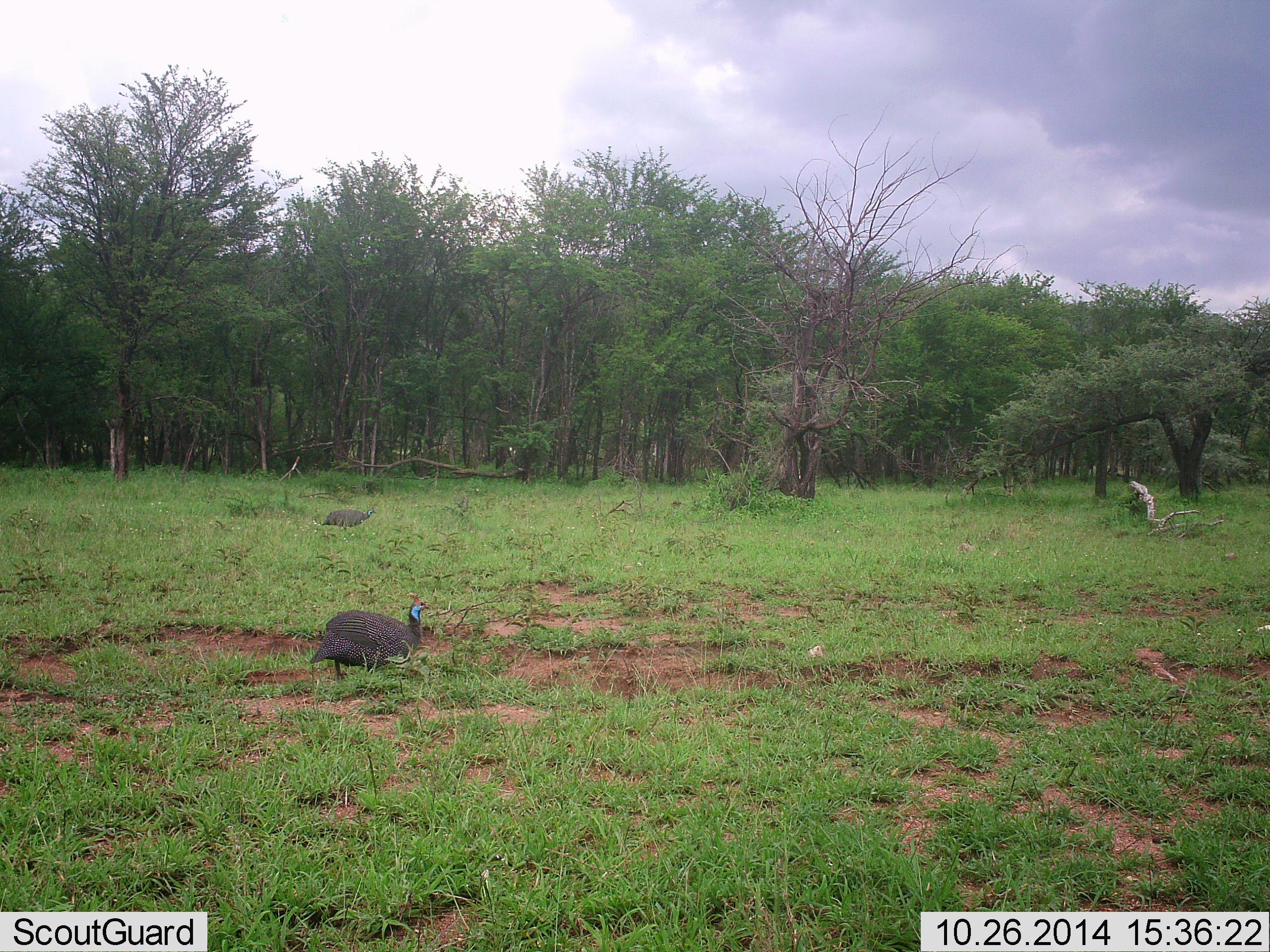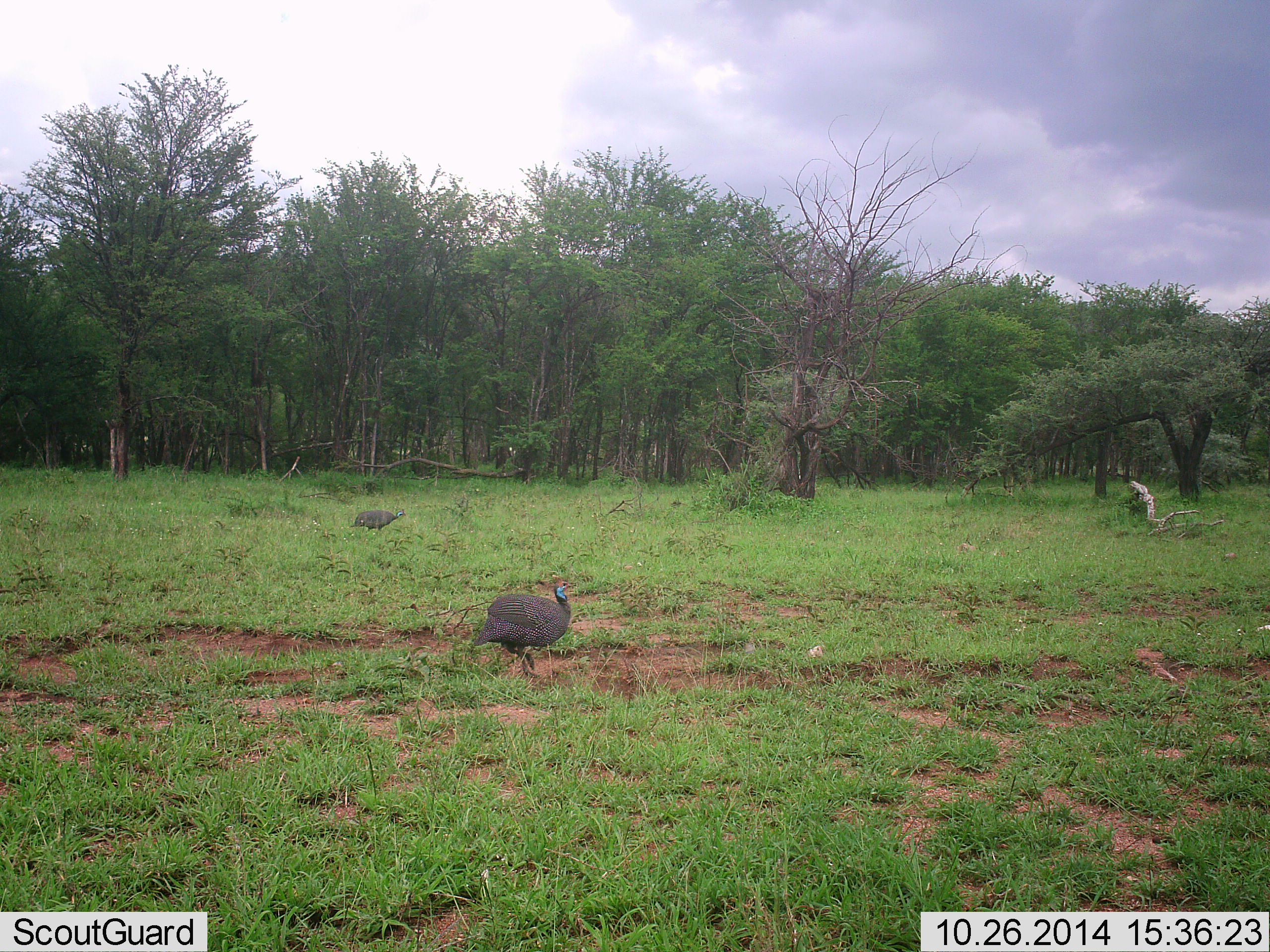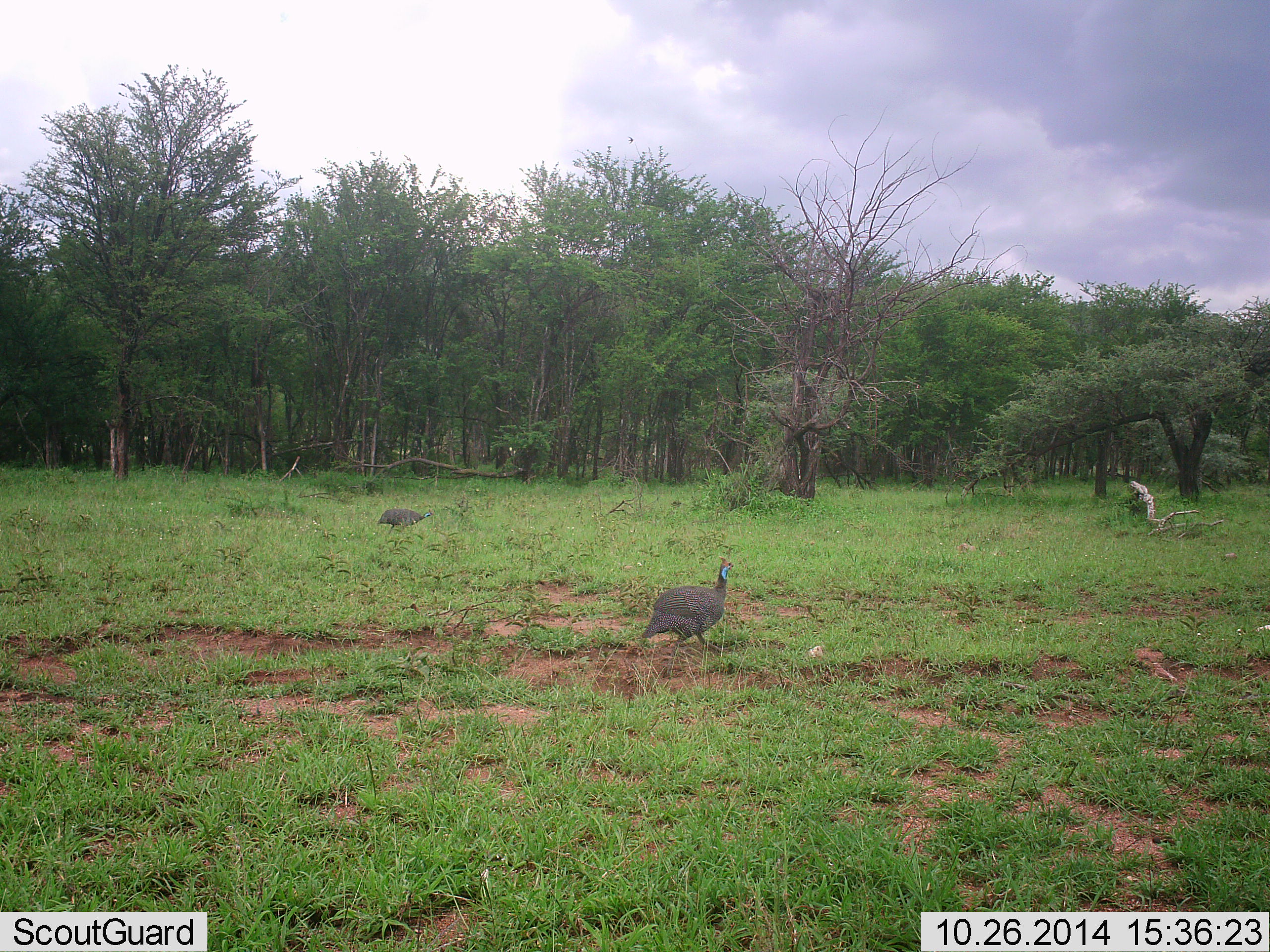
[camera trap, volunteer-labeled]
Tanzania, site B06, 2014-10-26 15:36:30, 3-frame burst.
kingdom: Animalia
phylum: Chordata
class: Aves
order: Galliformes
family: Numididae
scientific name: Numididae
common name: guinea fowl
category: guineafowl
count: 2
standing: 15%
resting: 0%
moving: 100%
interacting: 0%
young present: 0%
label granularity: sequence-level